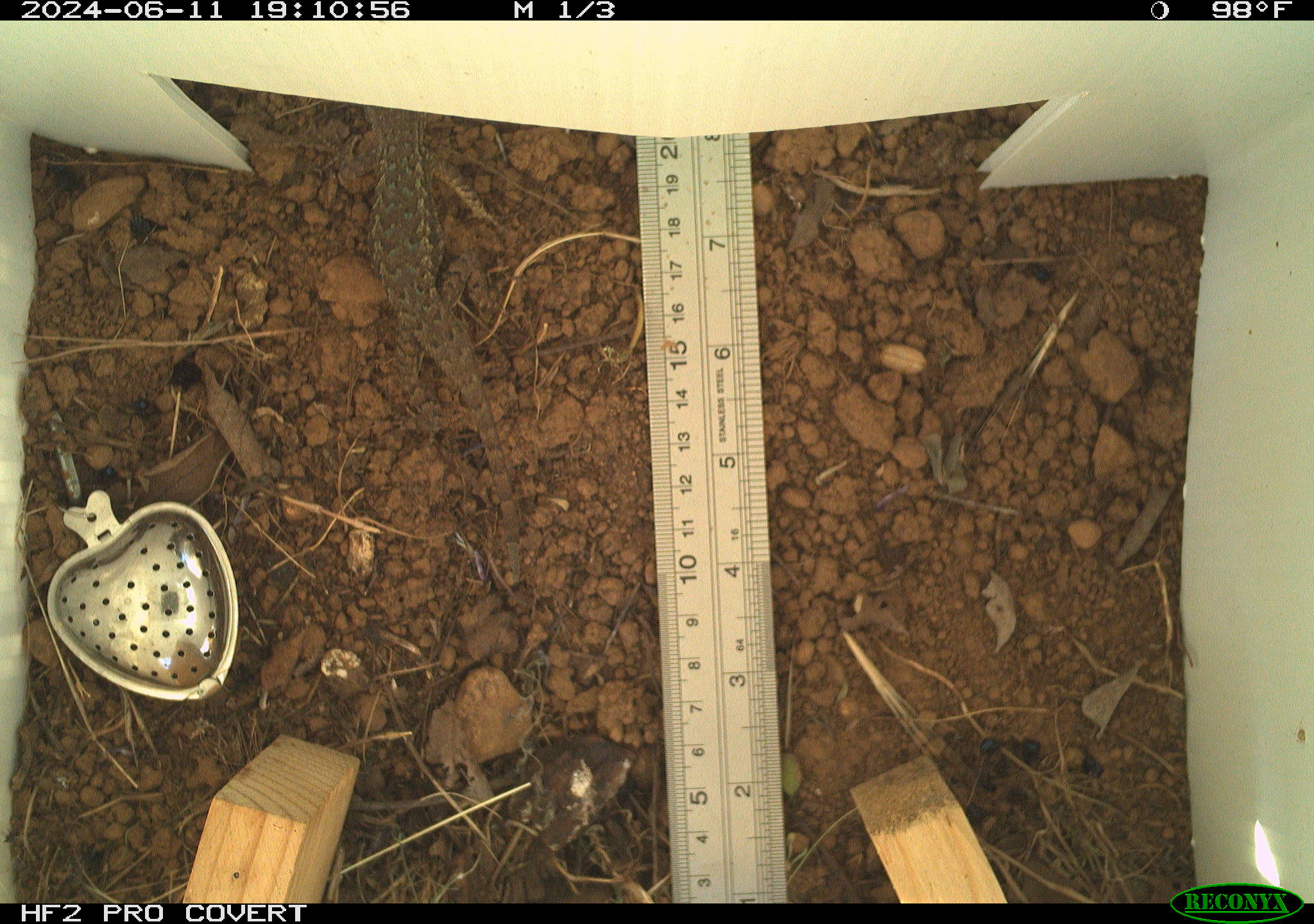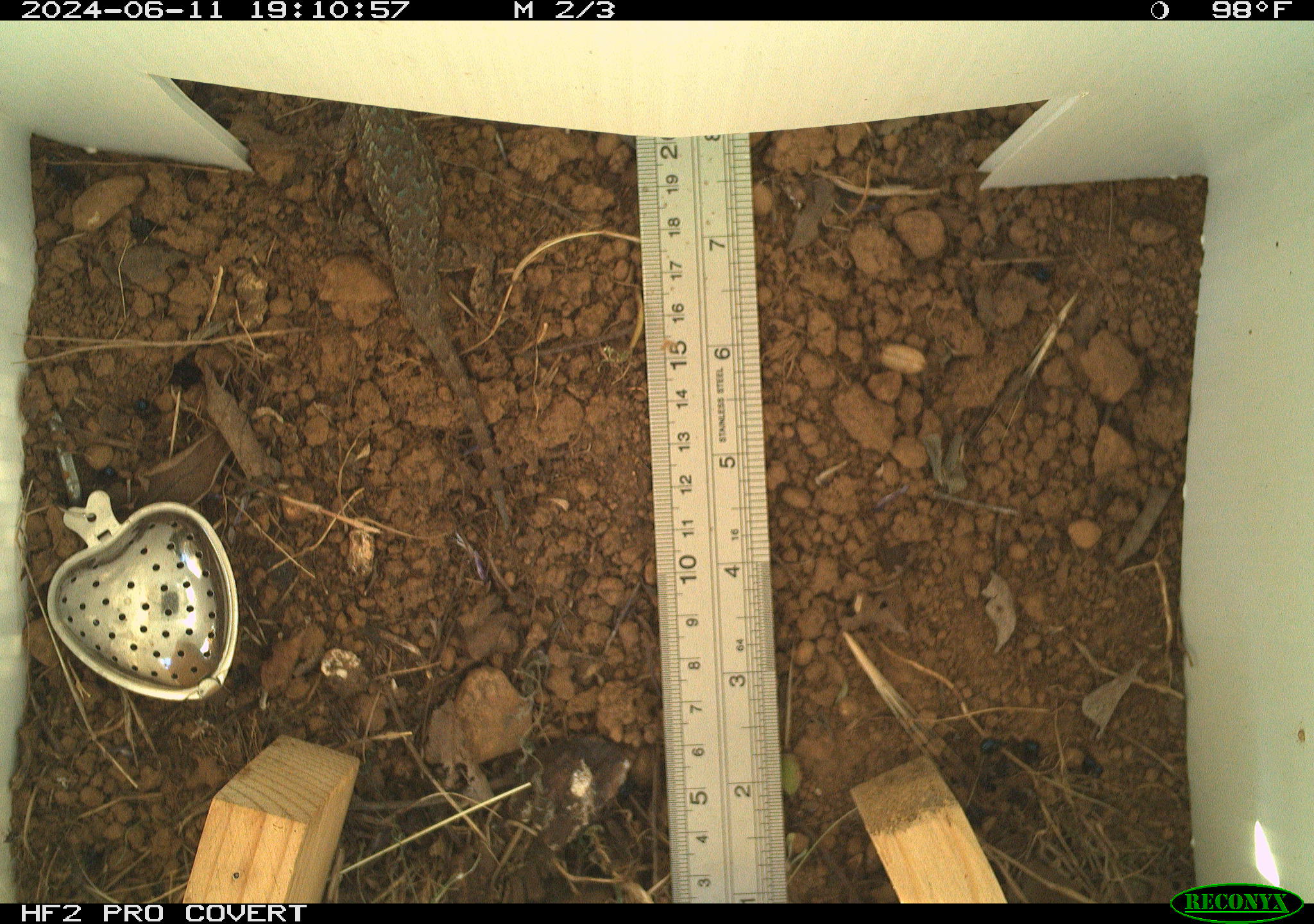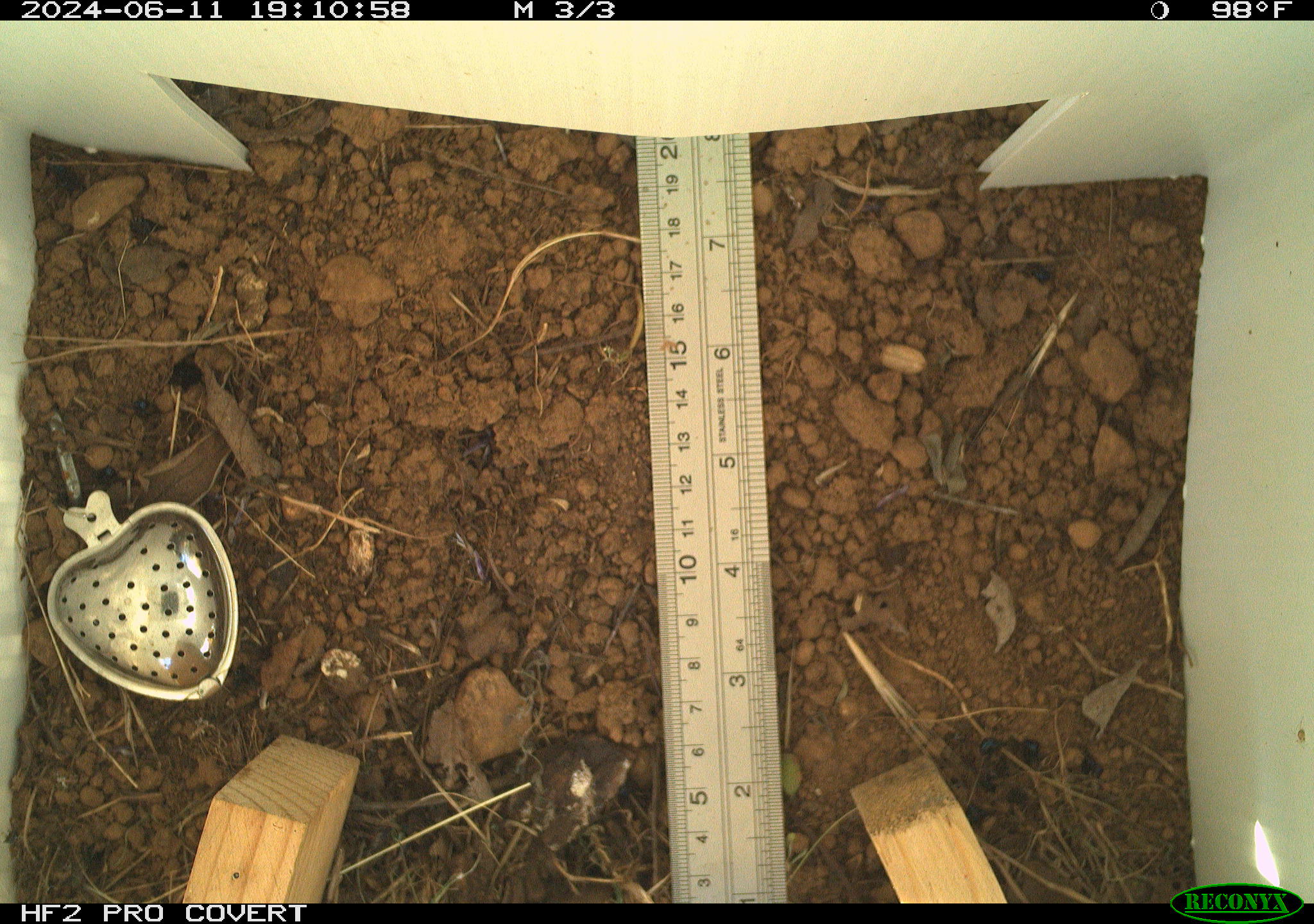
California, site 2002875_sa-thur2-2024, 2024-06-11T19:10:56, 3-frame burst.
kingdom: Animalia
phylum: Chordata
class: Reptilia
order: Squamata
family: Phrynosomatidae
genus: Sceloporus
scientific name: Sceloporus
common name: spiny lizards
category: sceloporus species